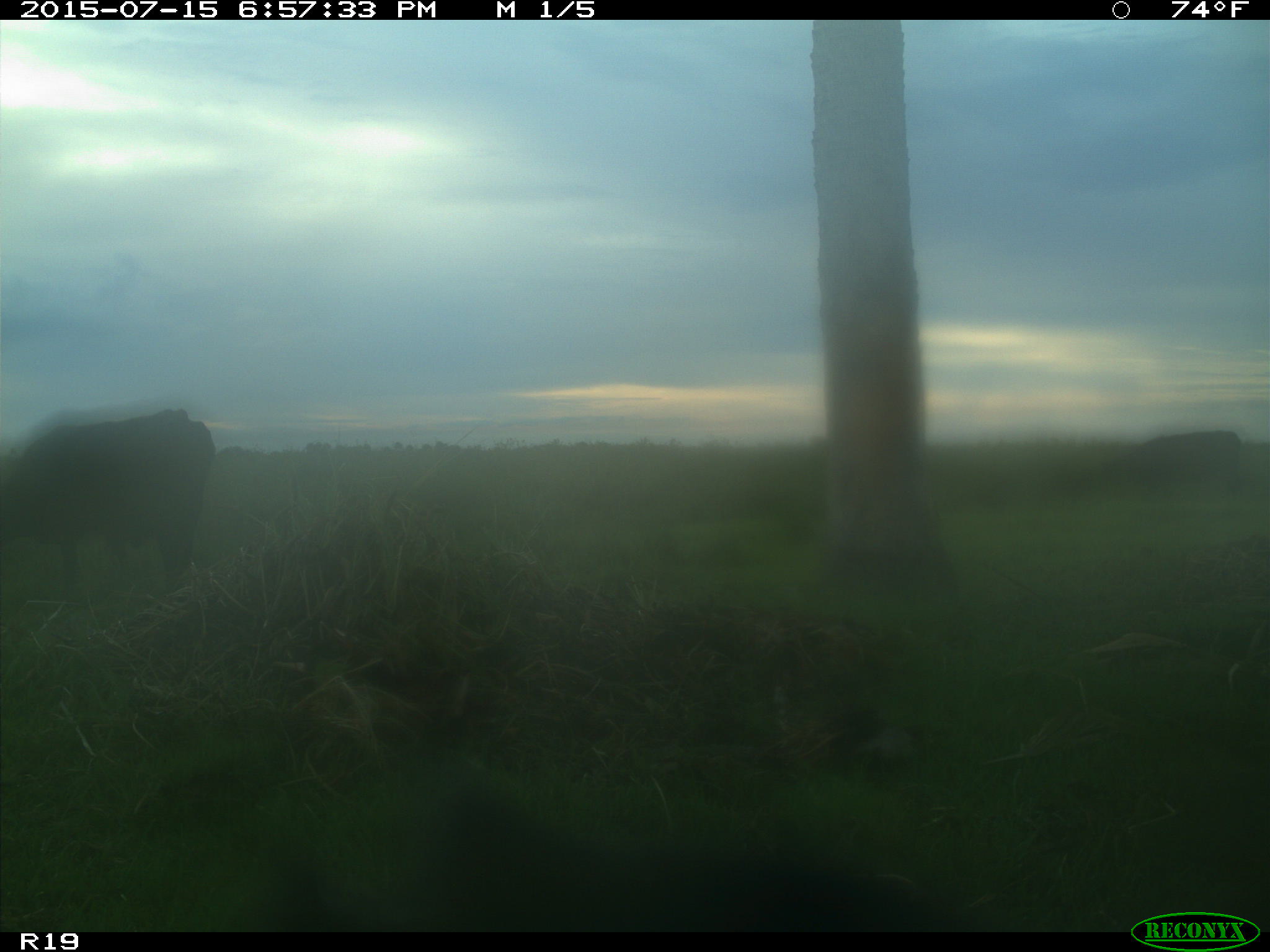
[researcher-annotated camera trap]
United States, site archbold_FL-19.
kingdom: Animalia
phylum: Chordata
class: Mammalia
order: Artiodactyla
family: Bovidae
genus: Bos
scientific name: Bos taurus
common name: domestic cow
Bos taurus (domestic cow).